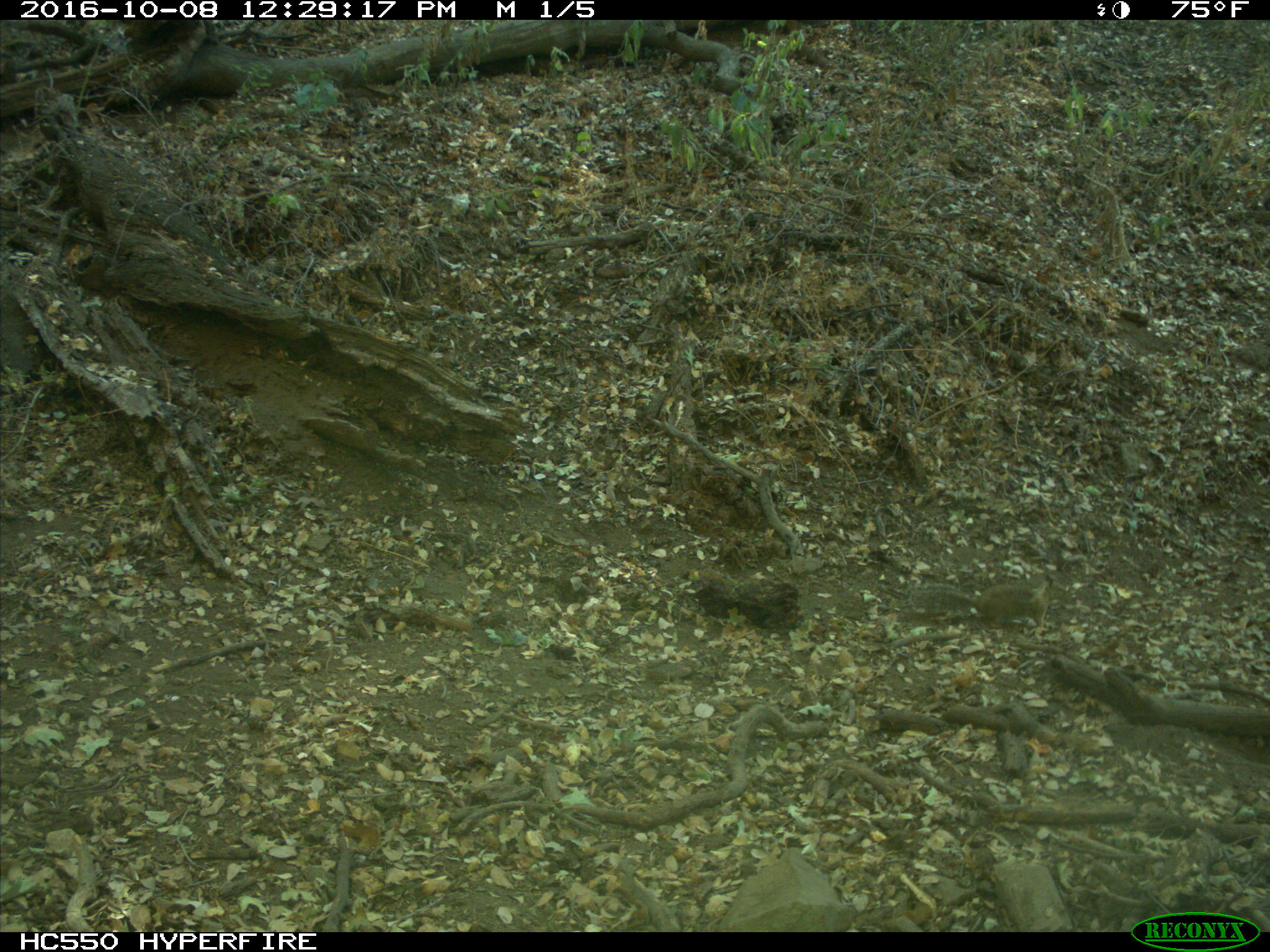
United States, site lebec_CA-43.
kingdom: Animalia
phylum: Chordata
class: Mammalia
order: Rodentia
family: Sciuridae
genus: Otospermophilus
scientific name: Otospermophilus beecheyi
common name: california ground squirrel